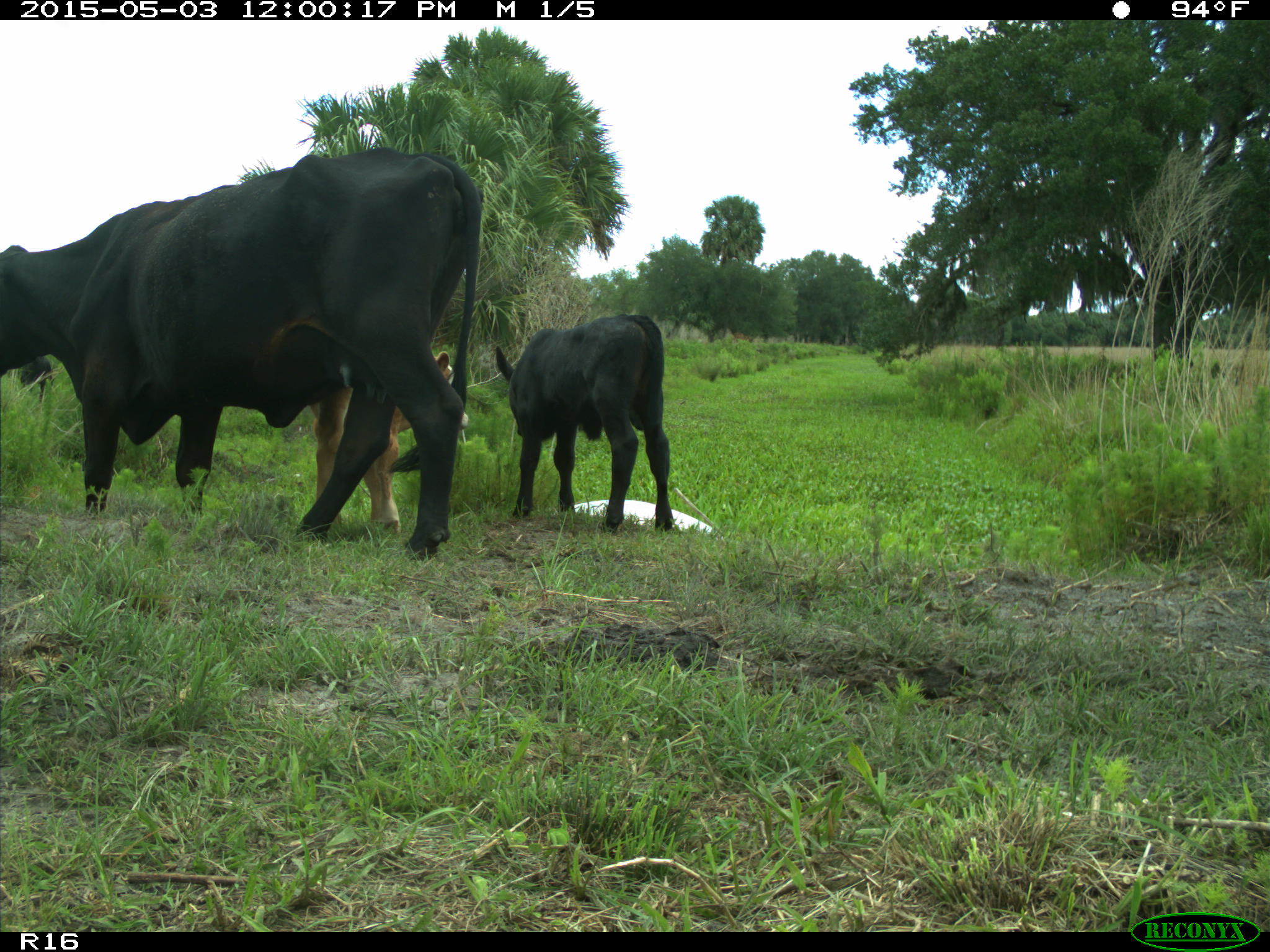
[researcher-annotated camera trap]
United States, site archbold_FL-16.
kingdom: Animalia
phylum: Chordata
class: Mammalia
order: Artiodactyla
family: Bovidae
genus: Bos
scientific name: Bos taurus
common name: domestic cow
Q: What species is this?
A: Bos taurus (domestic cow).